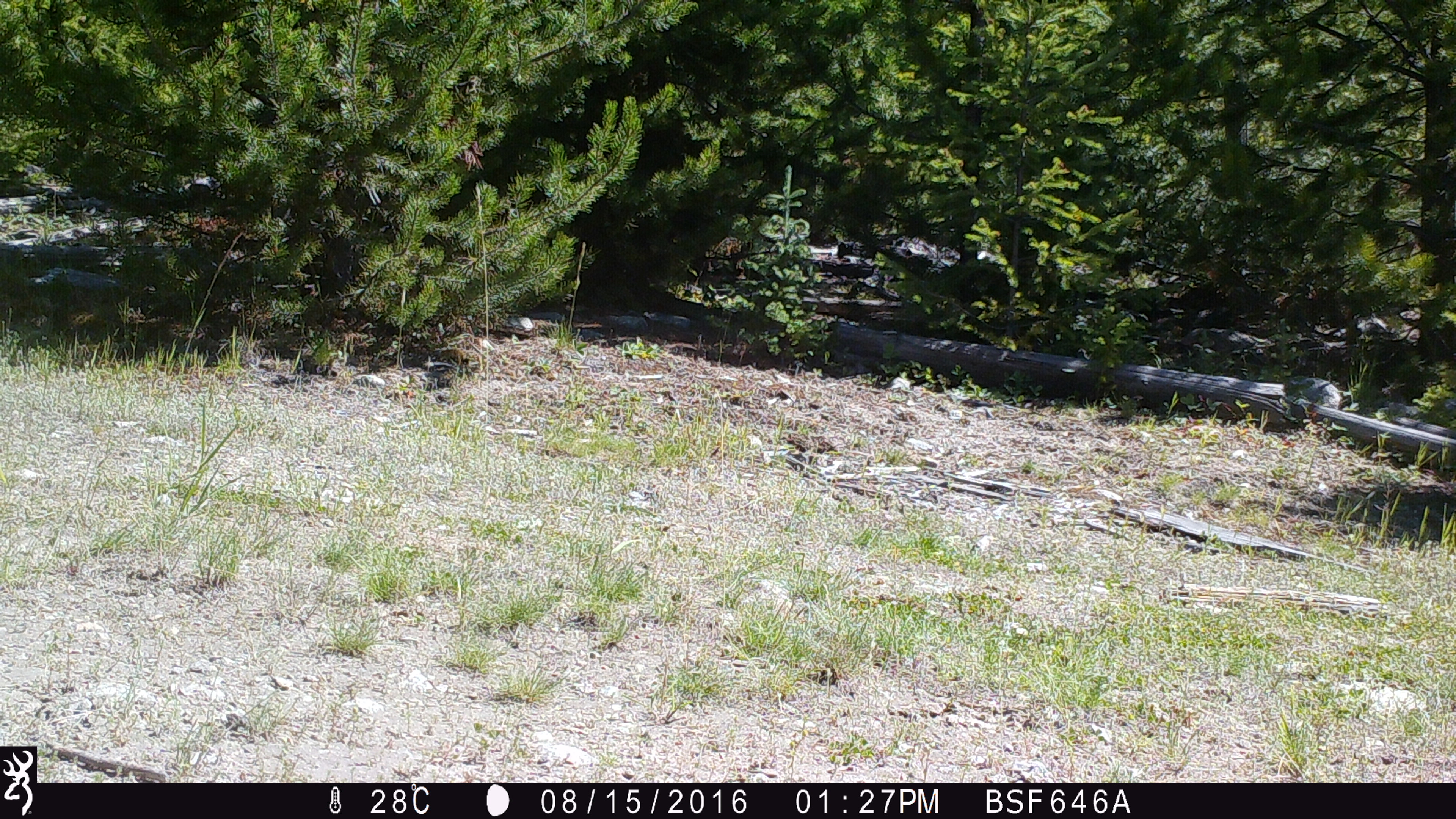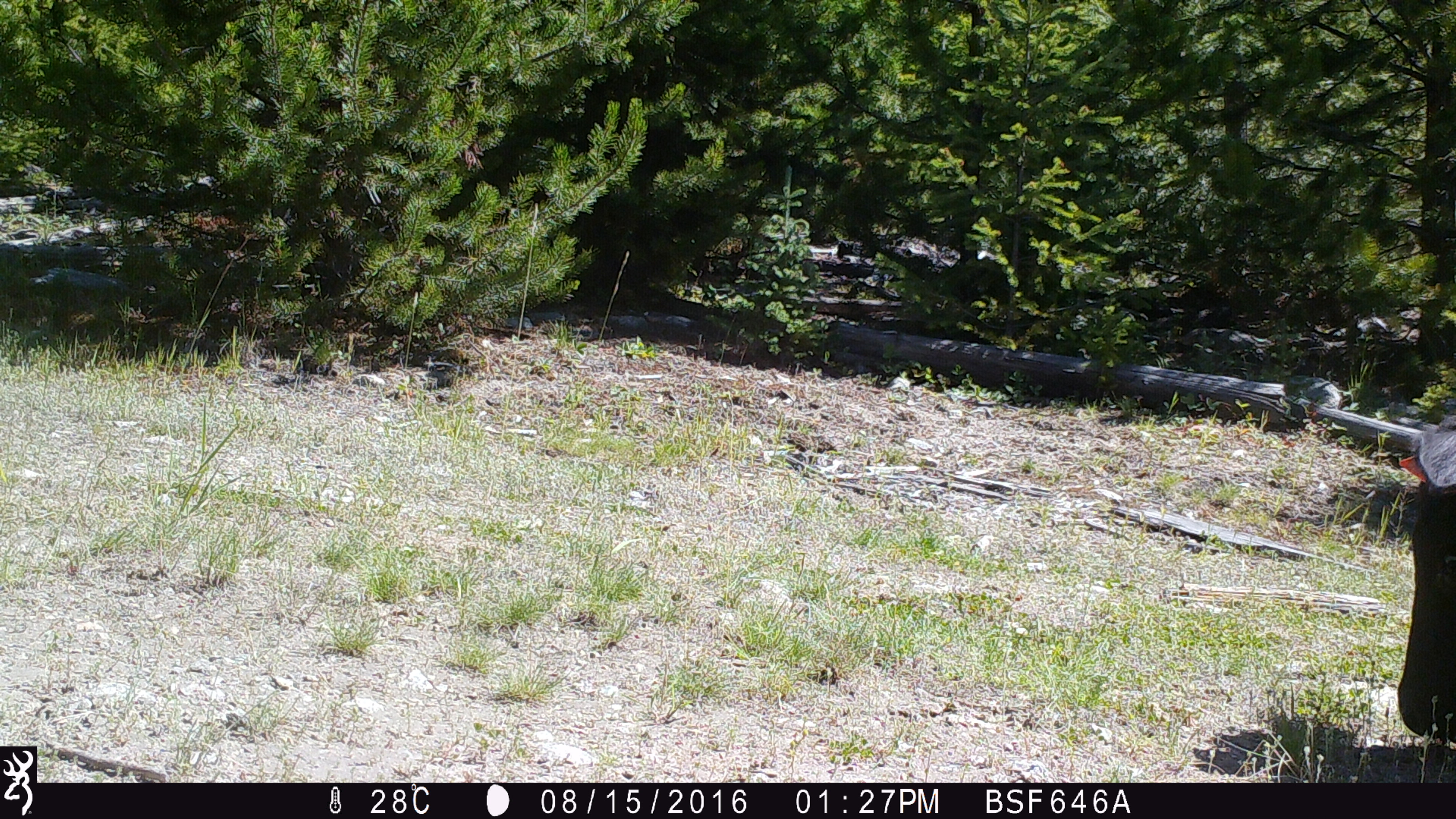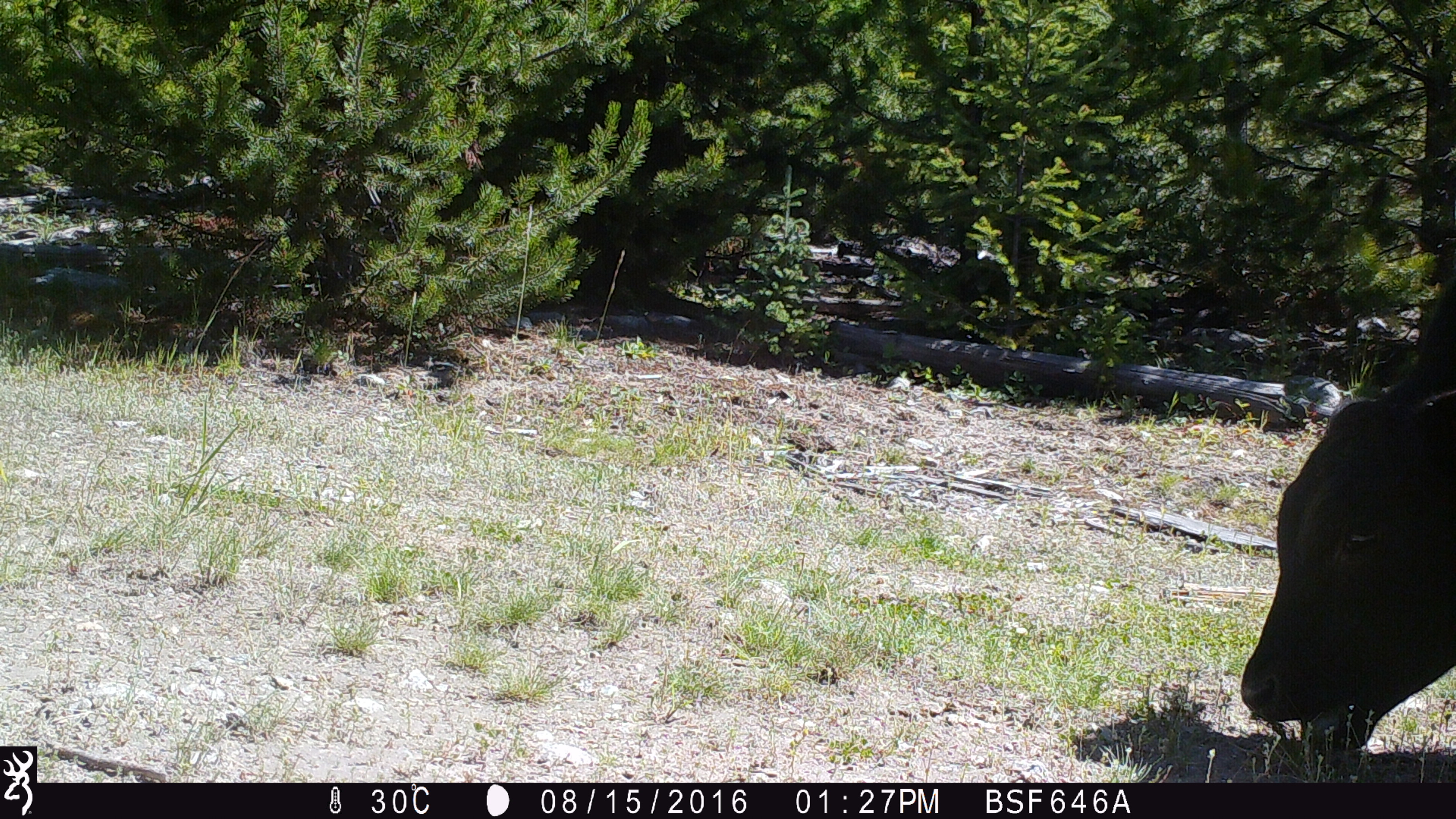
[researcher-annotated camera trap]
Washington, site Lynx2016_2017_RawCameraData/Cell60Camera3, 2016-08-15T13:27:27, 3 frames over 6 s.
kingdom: Animalia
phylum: Chordata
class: Mammalia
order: Artiodactyla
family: Bovidae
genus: Bos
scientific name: Bos taurus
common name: domestic cattle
Domestic cattle (Bos taurus). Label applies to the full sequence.